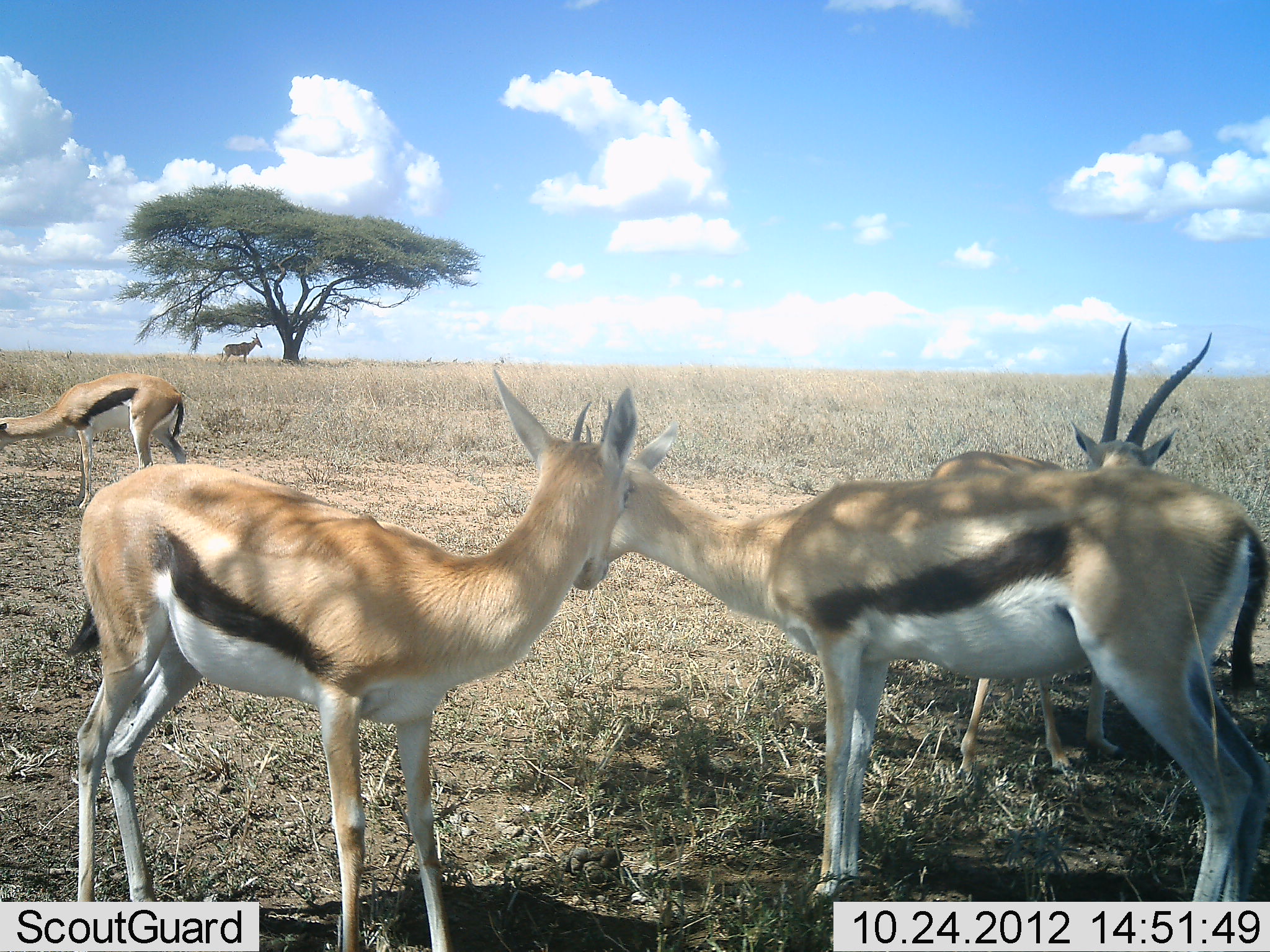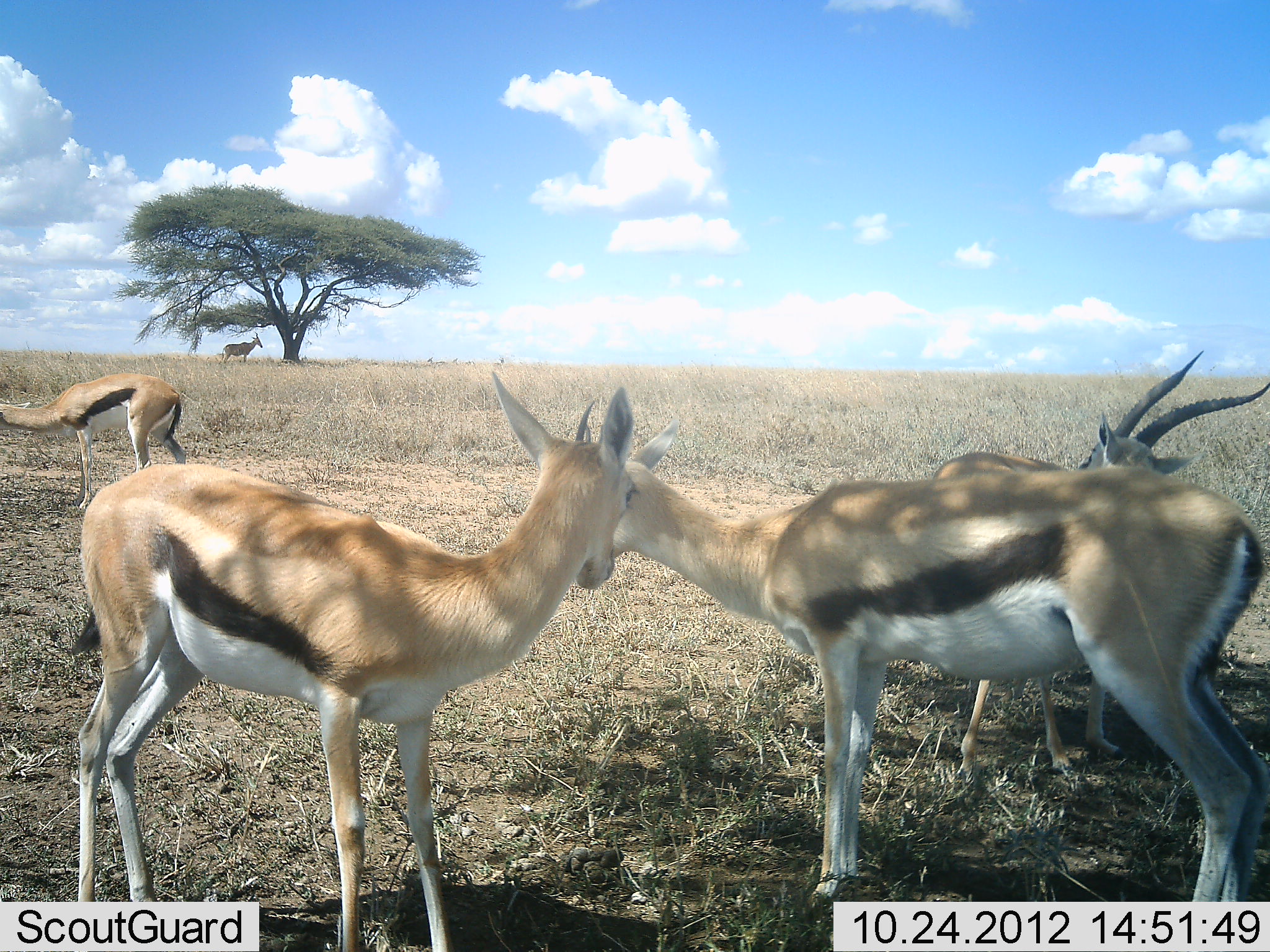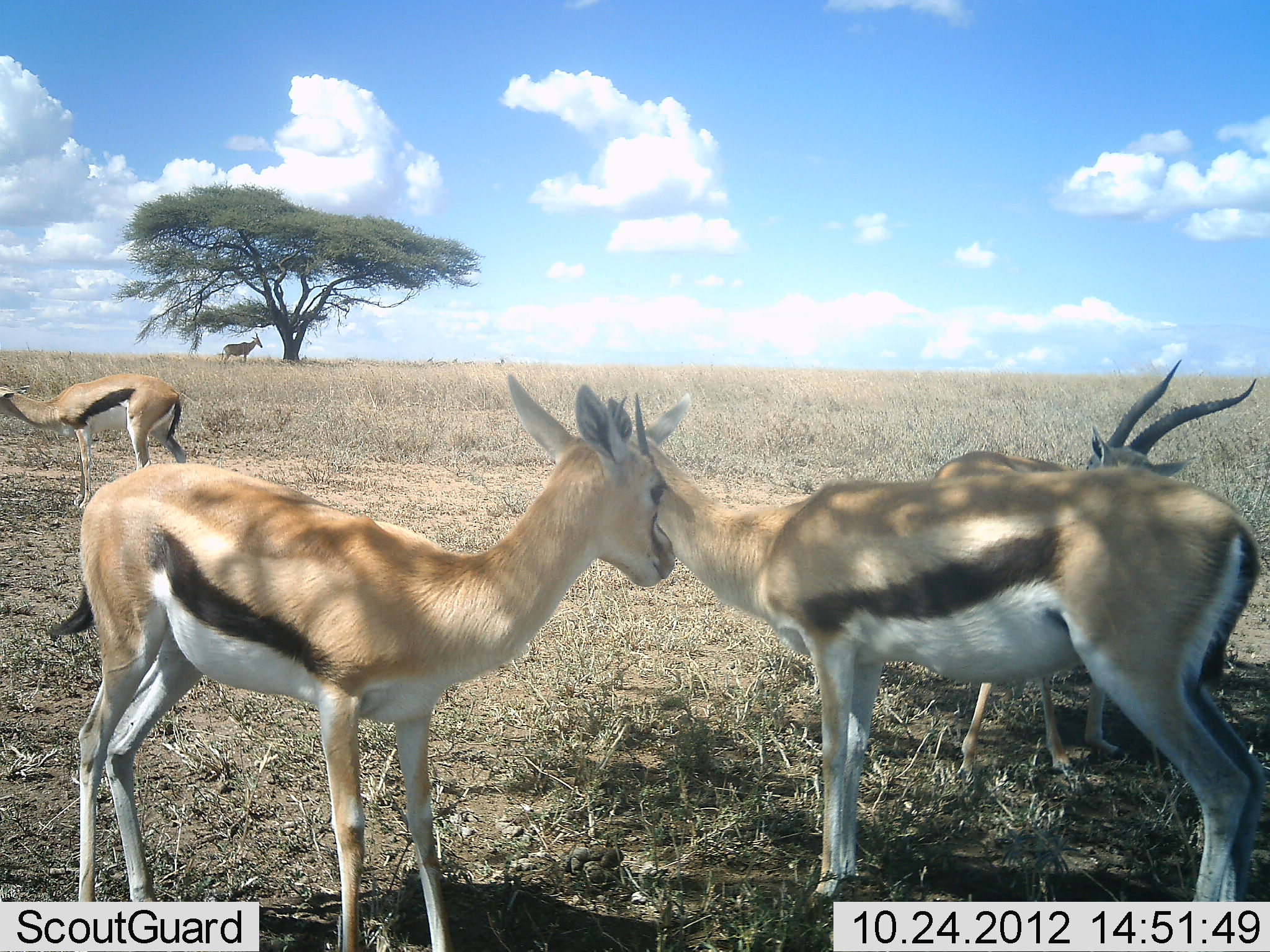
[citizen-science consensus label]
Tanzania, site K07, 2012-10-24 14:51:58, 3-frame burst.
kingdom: Animalia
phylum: Chordata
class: Mammalia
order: Artiodactyla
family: Bovidae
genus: Eudorcas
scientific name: Eudorcas thomsonii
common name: thomson's gazelle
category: gazellethomsons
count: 4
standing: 100%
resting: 6%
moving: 6%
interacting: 47%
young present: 0%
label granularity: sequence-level